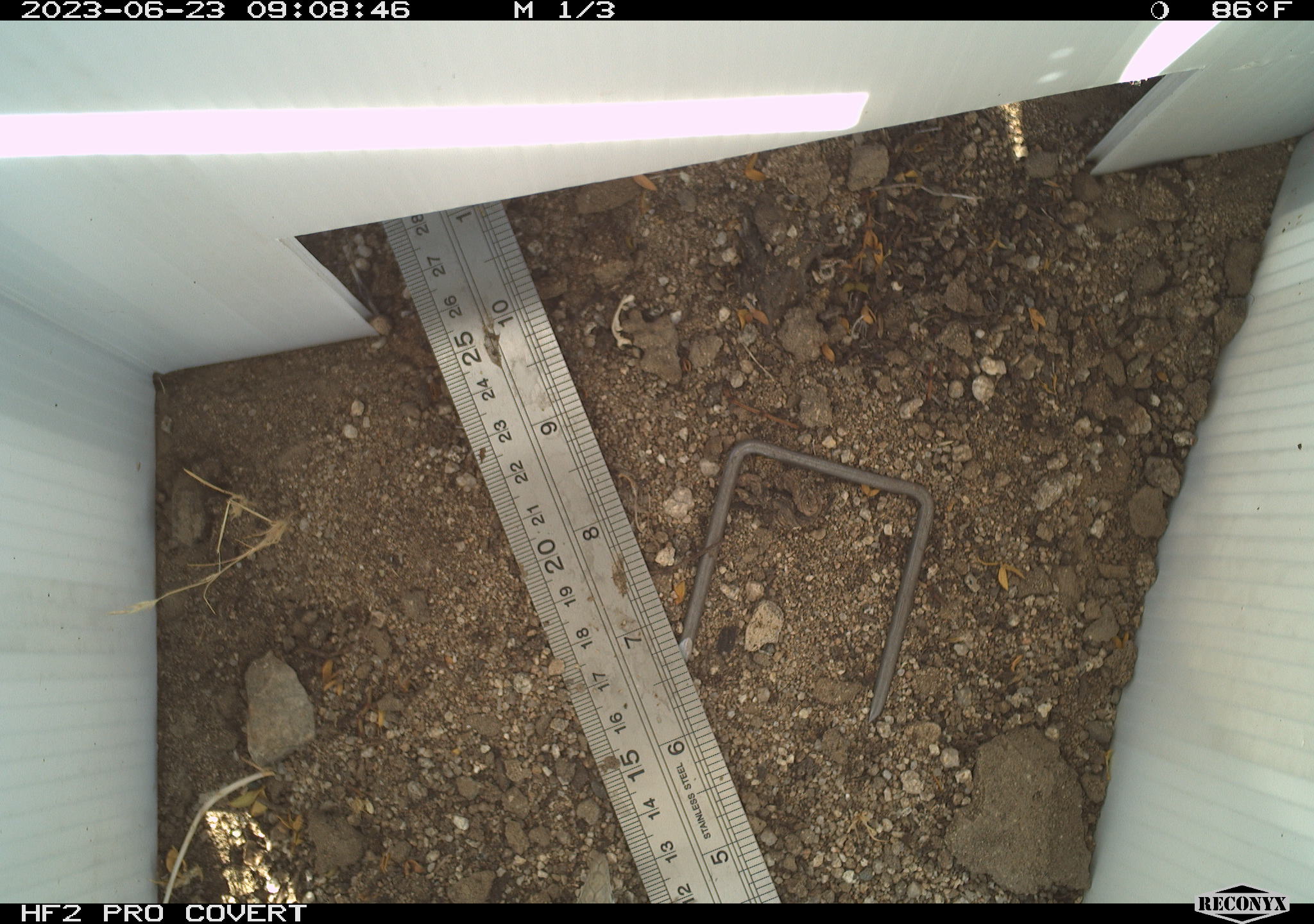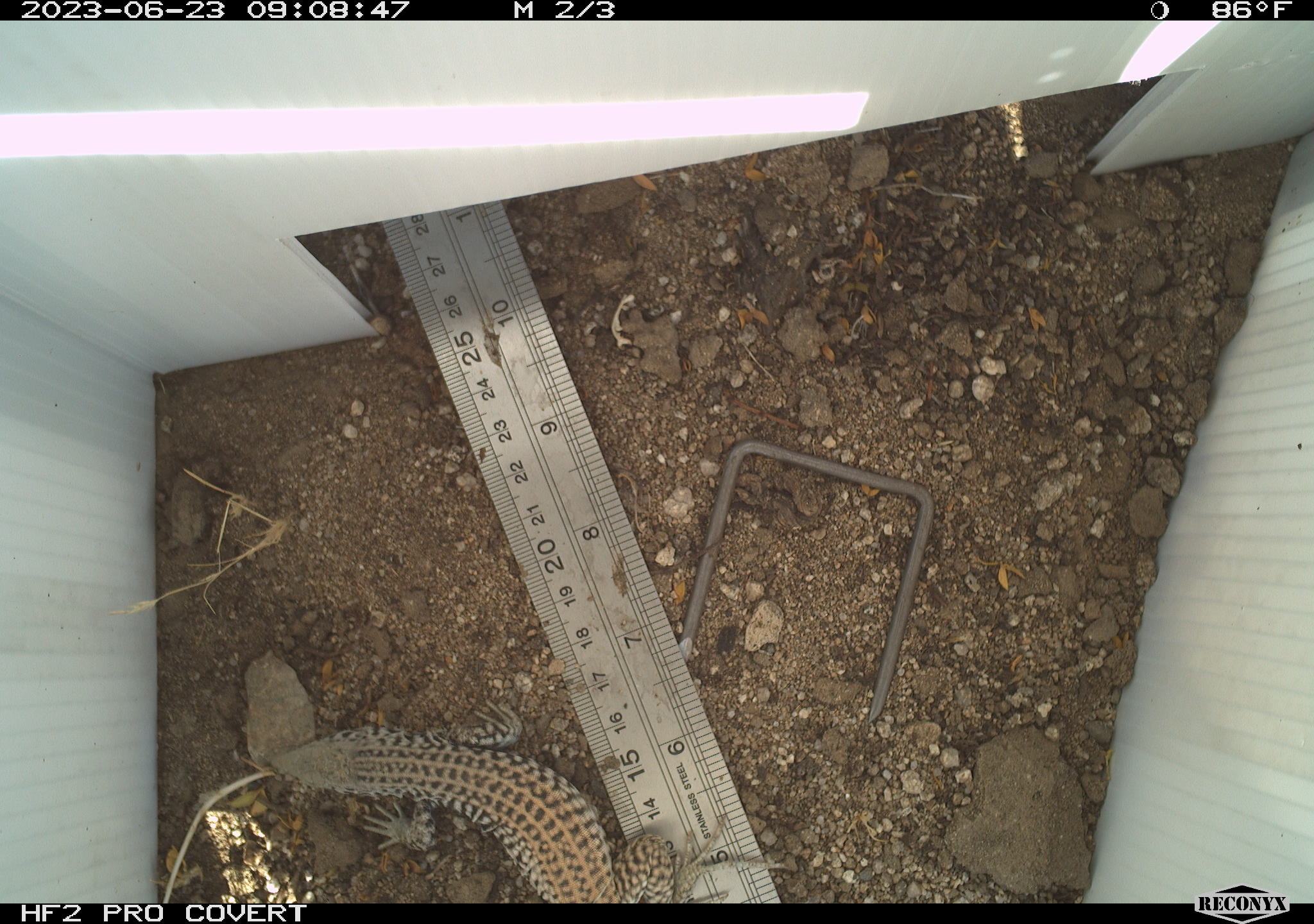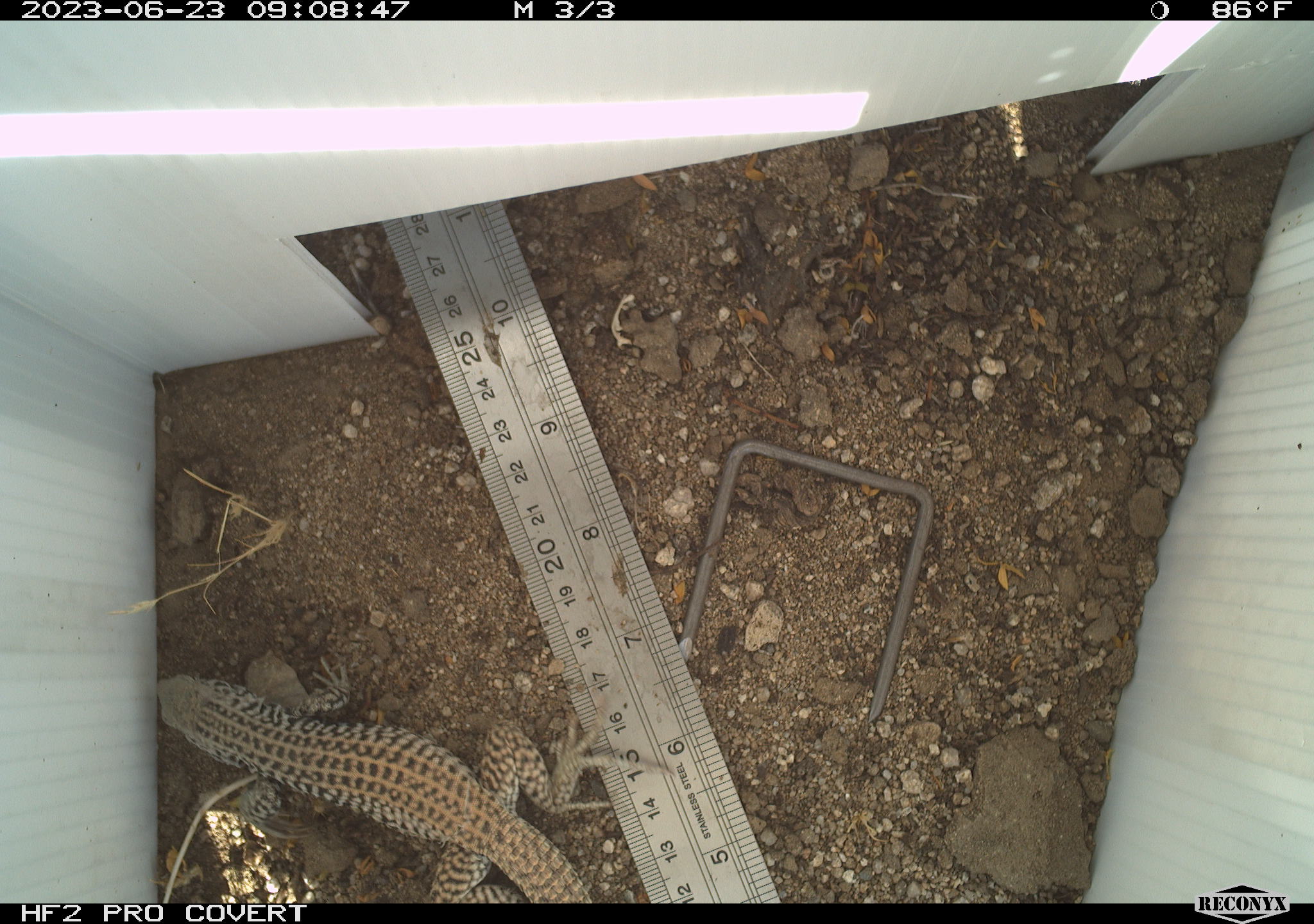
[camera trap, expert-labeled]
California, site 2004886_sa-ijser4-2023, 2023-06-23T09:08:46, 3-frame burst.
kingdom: Animalia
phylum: Chordata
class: Reptilia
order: Squamata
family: Teiidae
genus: Aspidoscelis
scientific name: Aspidoscelis tigris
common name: western whiptail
Western whiptail (Aspidoscelis tigris).